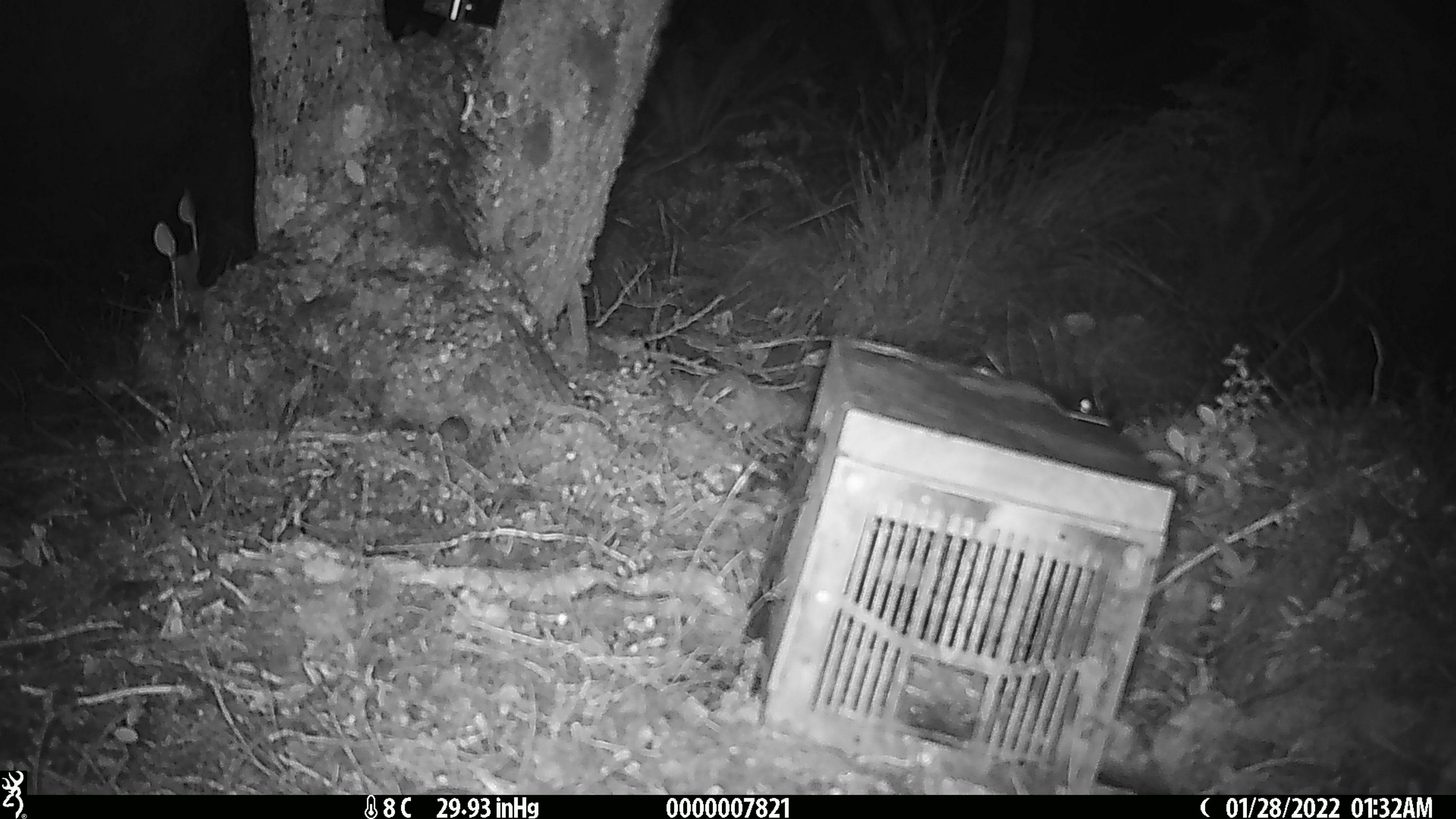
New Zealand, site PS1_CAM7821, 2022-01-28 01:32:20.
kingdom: Animalia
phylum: Chordata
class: Mammalia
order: Rodentia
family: Muridae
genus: Mus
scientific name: Mus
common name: mouse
Mouse (Mus).